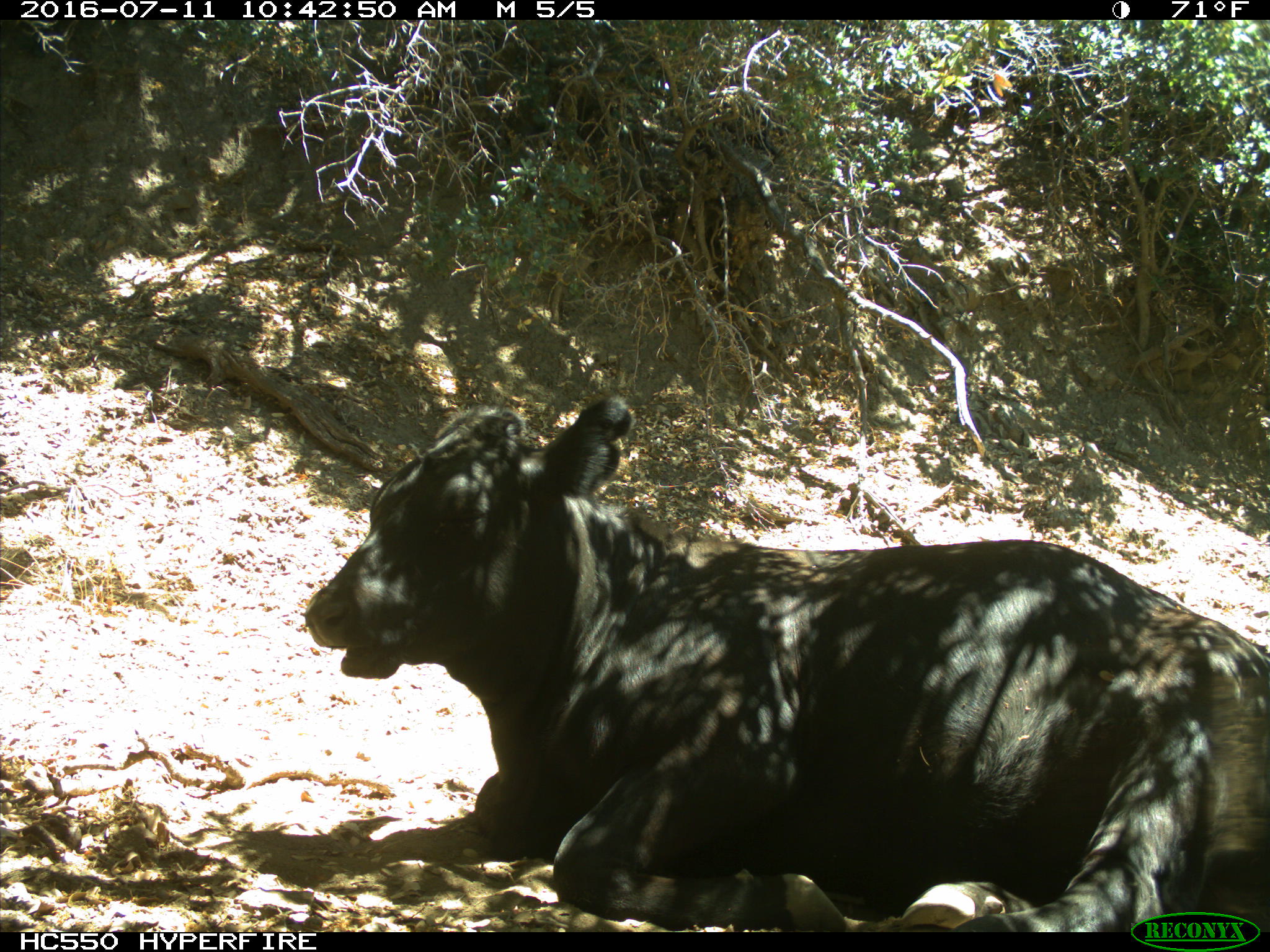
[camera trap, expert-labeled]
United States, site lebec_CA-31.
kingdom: Animalia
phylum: Chordata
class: Mammalia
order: Artiodactyla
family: Bovidae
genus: Bos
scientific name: Bos taurus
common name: domestic cow